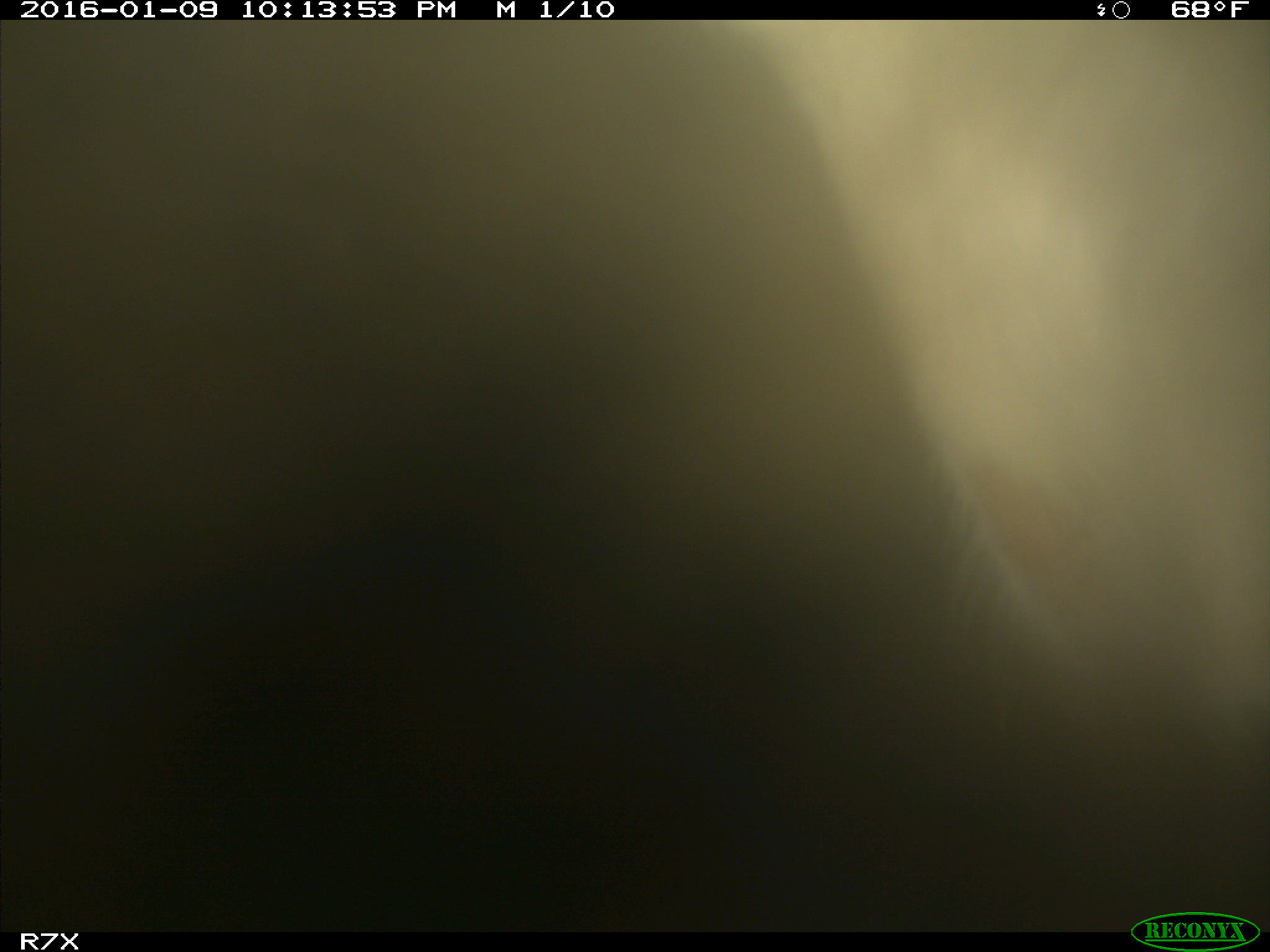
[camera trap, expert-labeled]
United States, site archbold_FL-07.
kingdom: Animalia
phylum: Chordata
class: Mammalia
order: Artiodactyla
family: Bovidae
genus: Bos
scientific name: Bos taurus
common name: domestic cow